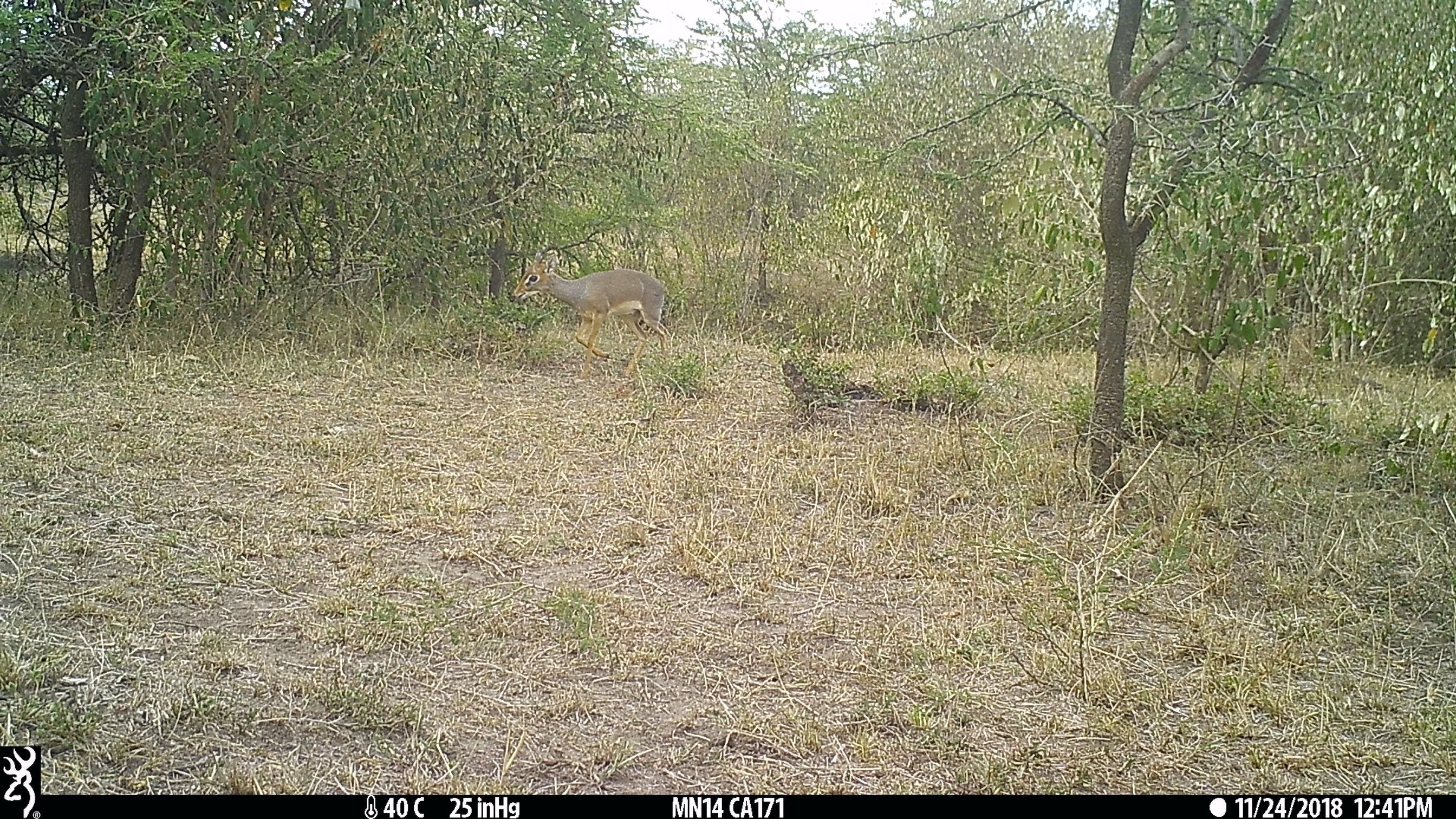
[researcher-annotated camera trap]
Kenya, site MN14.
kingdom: Animalia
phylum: Chordata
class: Mammalia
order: Artiodactyla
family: Bovidae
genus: Madoqua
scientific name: Madoqua kirkii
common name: kirk's dik-dik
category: dikdik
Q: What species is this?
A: Dikdik (kirk's dik-dik) (Madoqua kirkii).